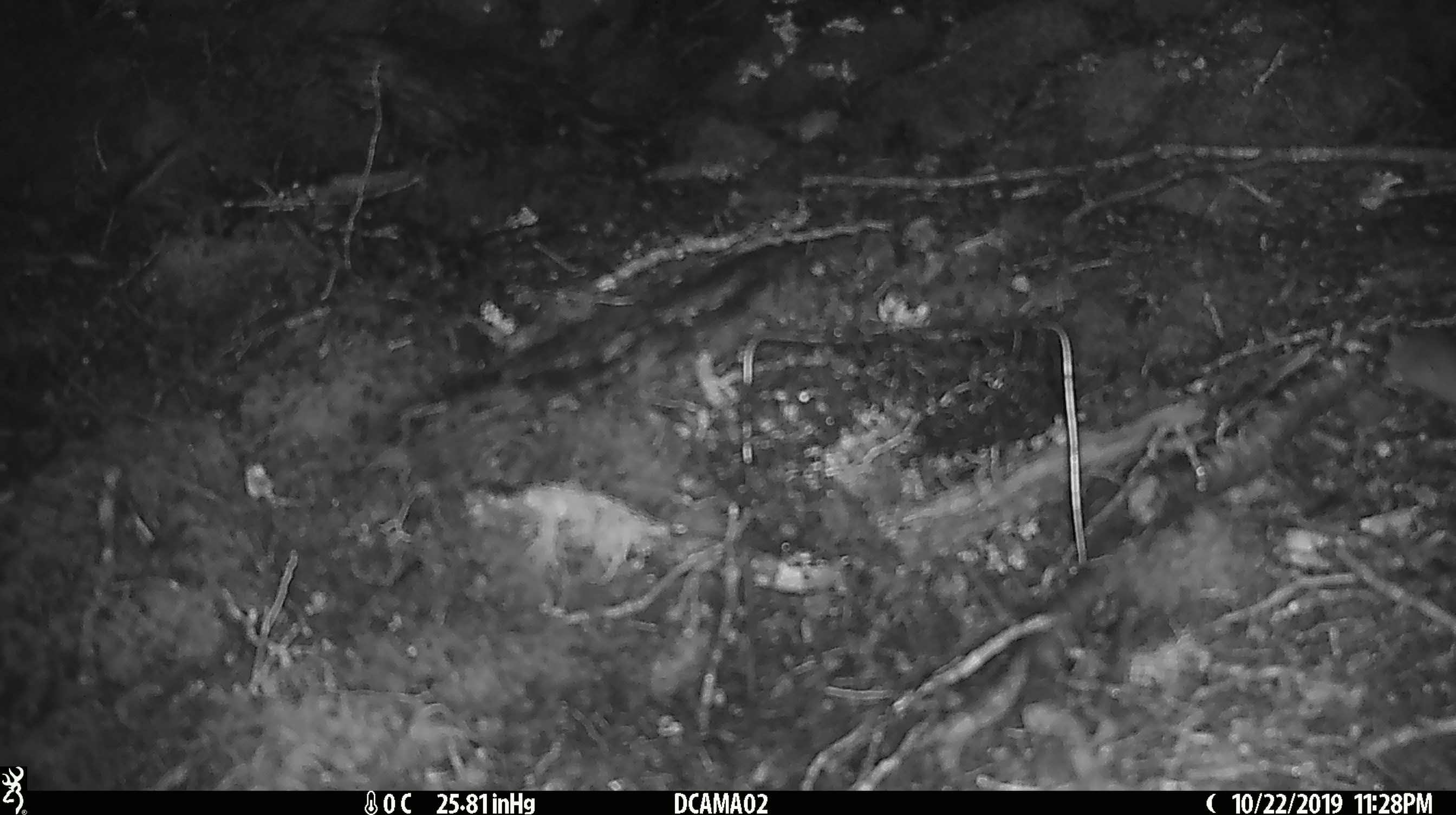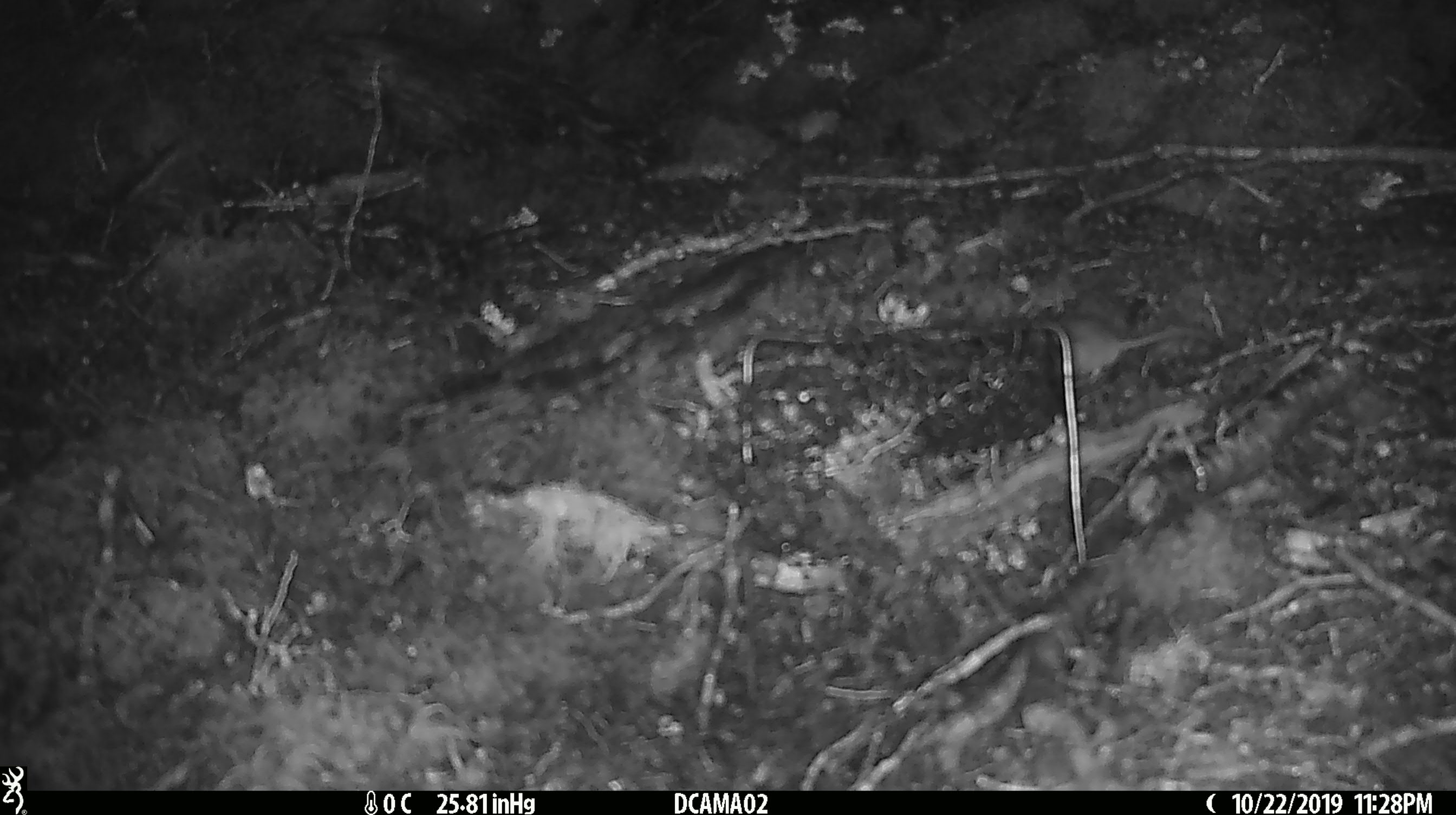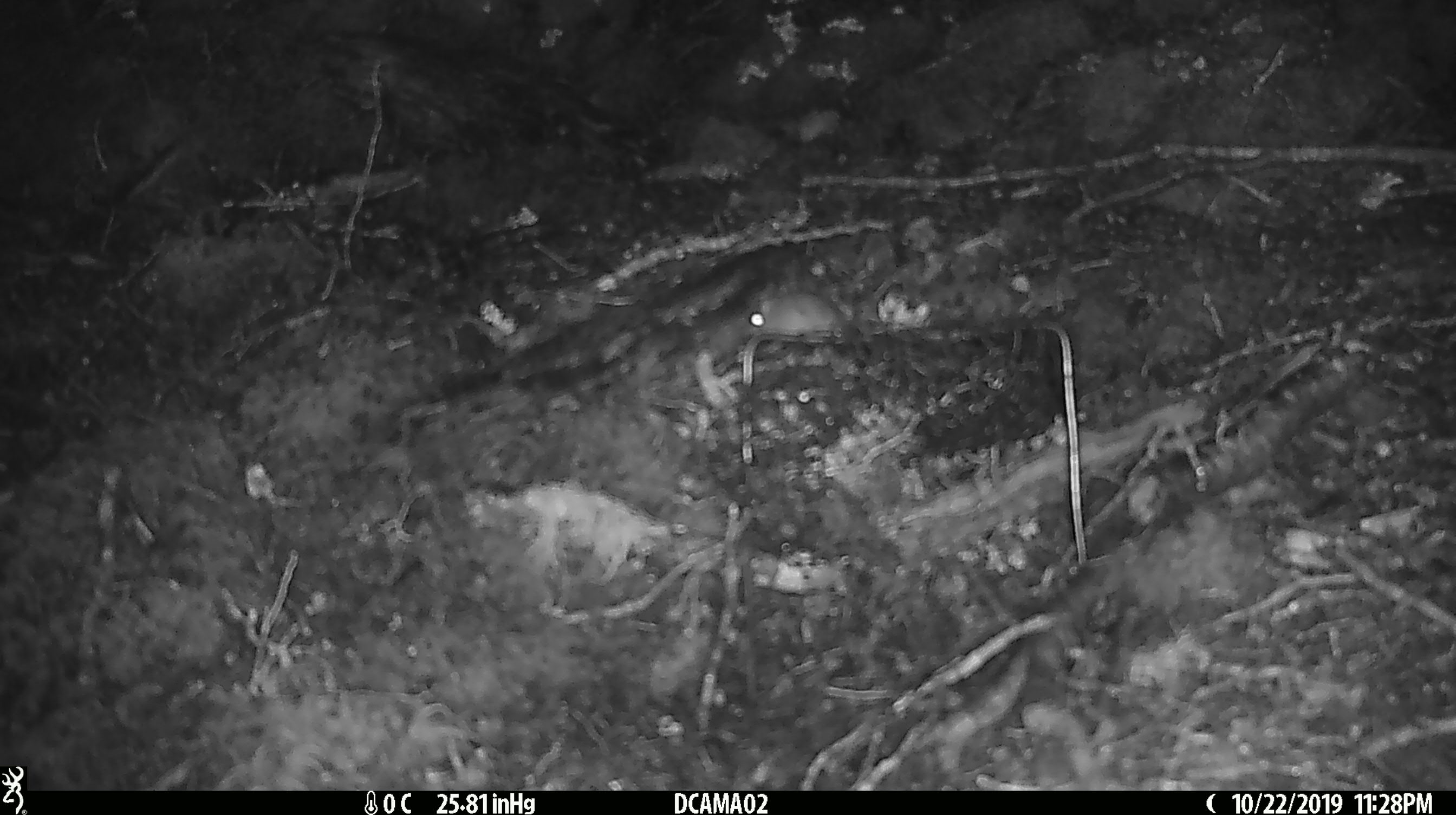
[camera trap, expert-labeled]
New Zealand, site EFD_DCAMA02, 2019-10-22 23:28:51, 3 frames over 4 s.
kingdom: Animalia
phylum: Chordata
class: Mammalia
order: Rodentia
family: Muridae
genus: Mus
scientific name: Mus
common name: mouse